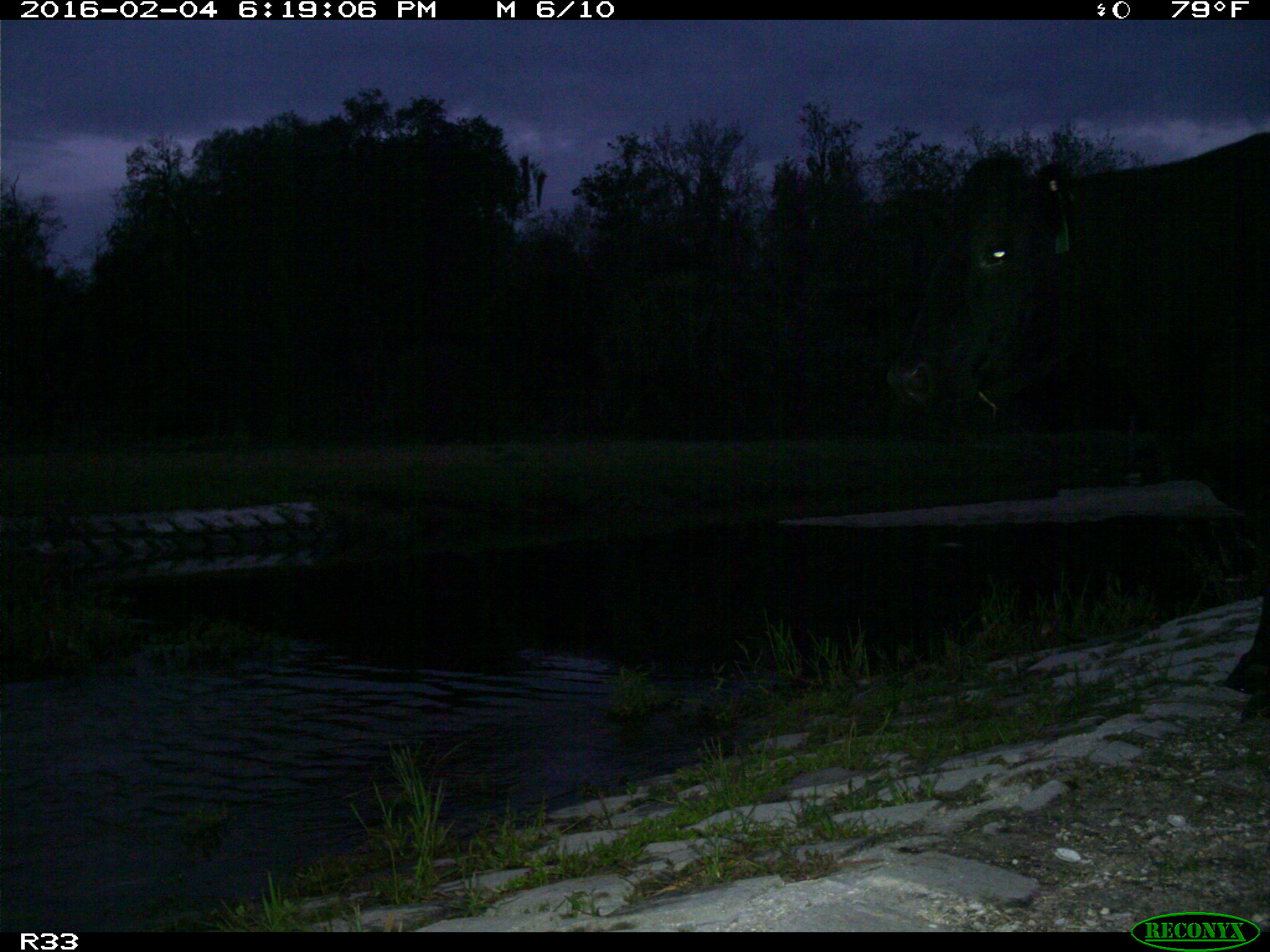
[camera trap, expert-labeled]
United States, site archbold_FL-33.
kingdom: Animalia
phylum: Chordata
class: Mammalia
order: Artiodactyla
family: Bovidae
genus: Bos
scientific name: Bos taurus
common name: domestic cow